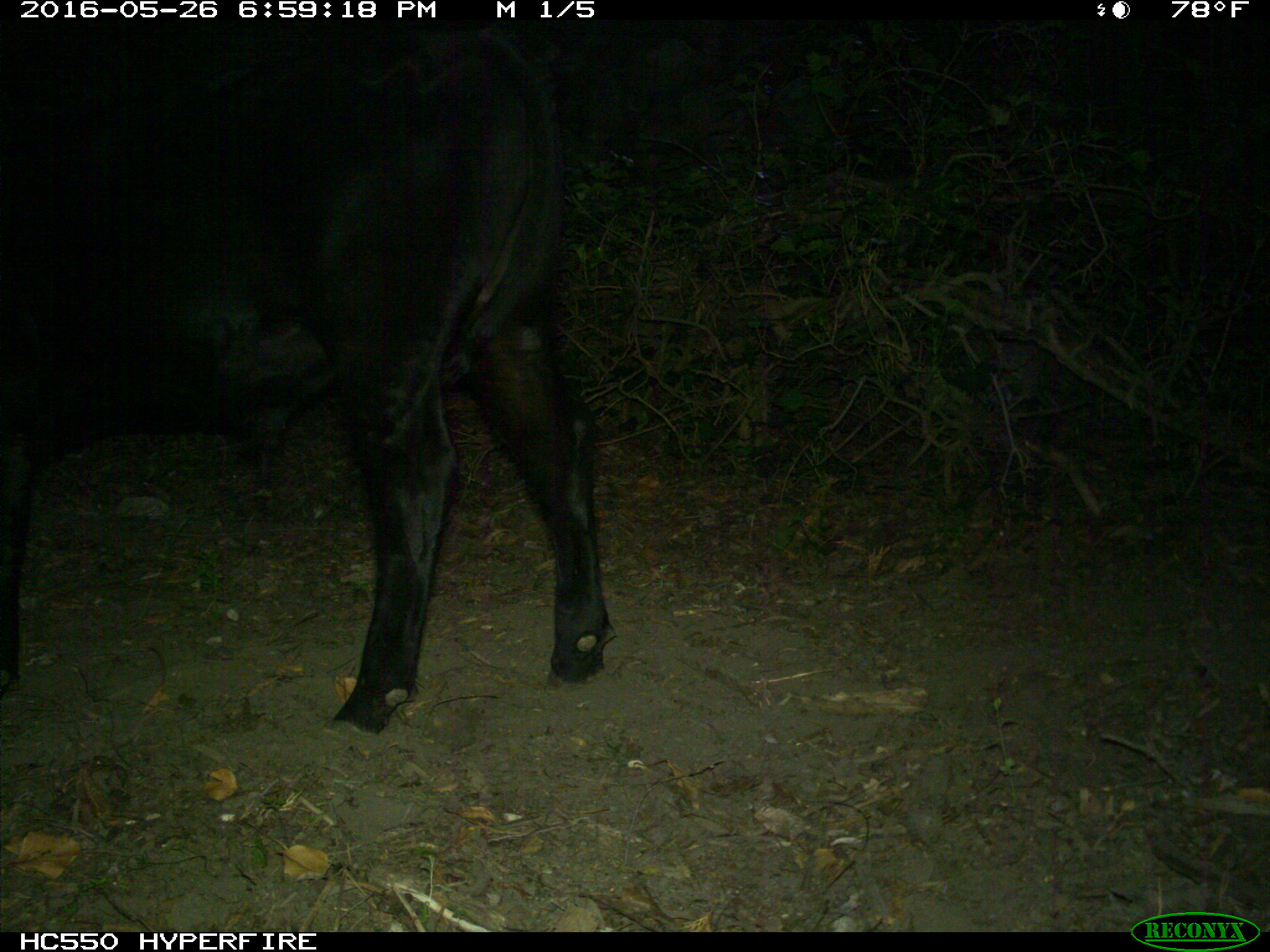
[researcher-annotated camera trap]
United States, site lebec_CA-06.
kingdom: Animalia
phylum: Chordata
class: Mammalia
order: Artiodactyla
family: Bovidae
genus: Bos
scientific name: Bos taurus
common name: domestic cow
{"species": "Bos taurus (domestic cow)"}